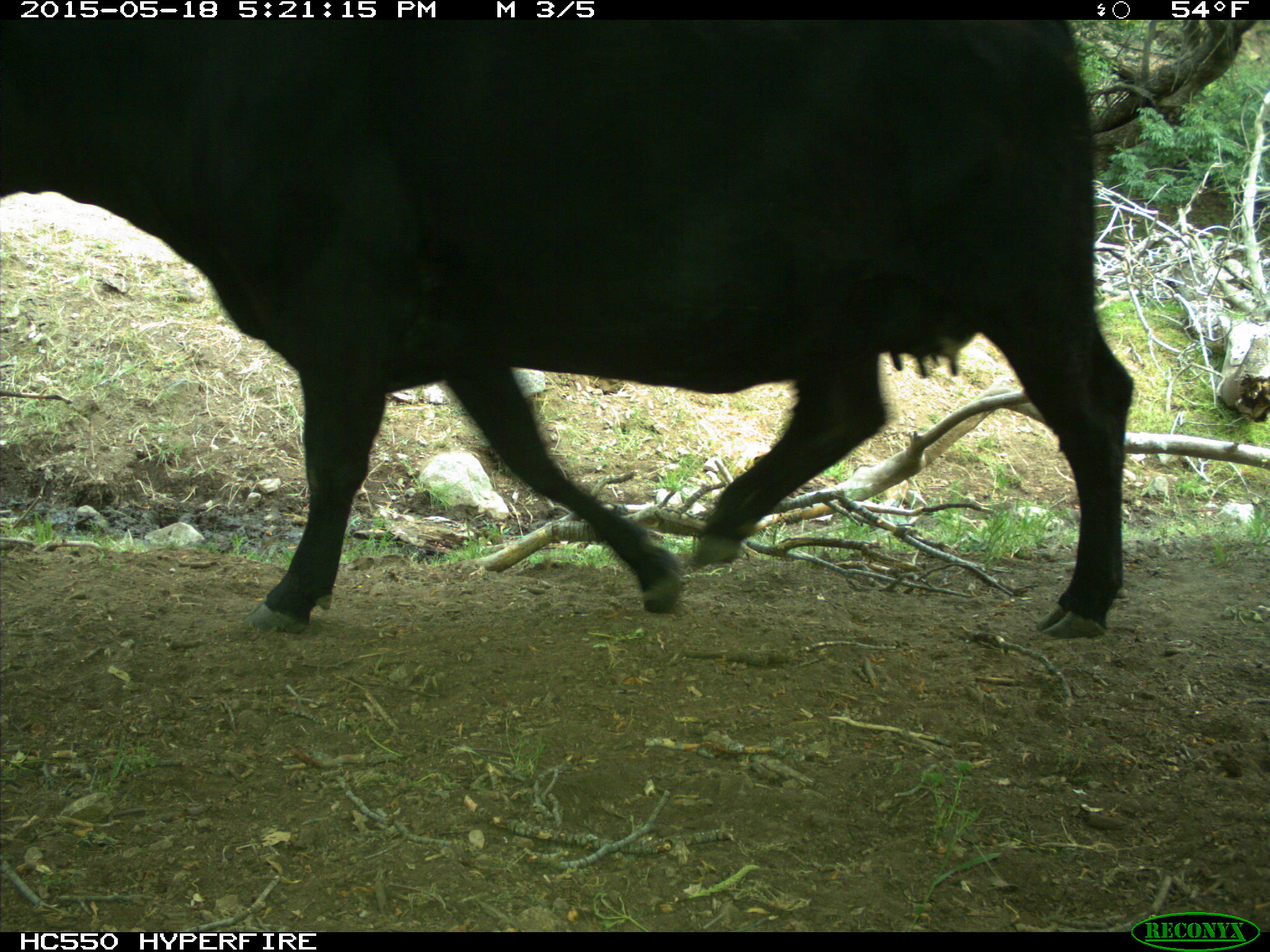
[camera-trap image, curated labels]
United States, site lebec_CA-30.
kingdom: Animalia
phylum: Chordata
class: Mammalia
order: Artiodactyla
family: Bovidae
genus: Bos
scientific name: Bos taurus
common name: domestic cow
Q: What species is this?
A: Bos taurus (domestic cow).